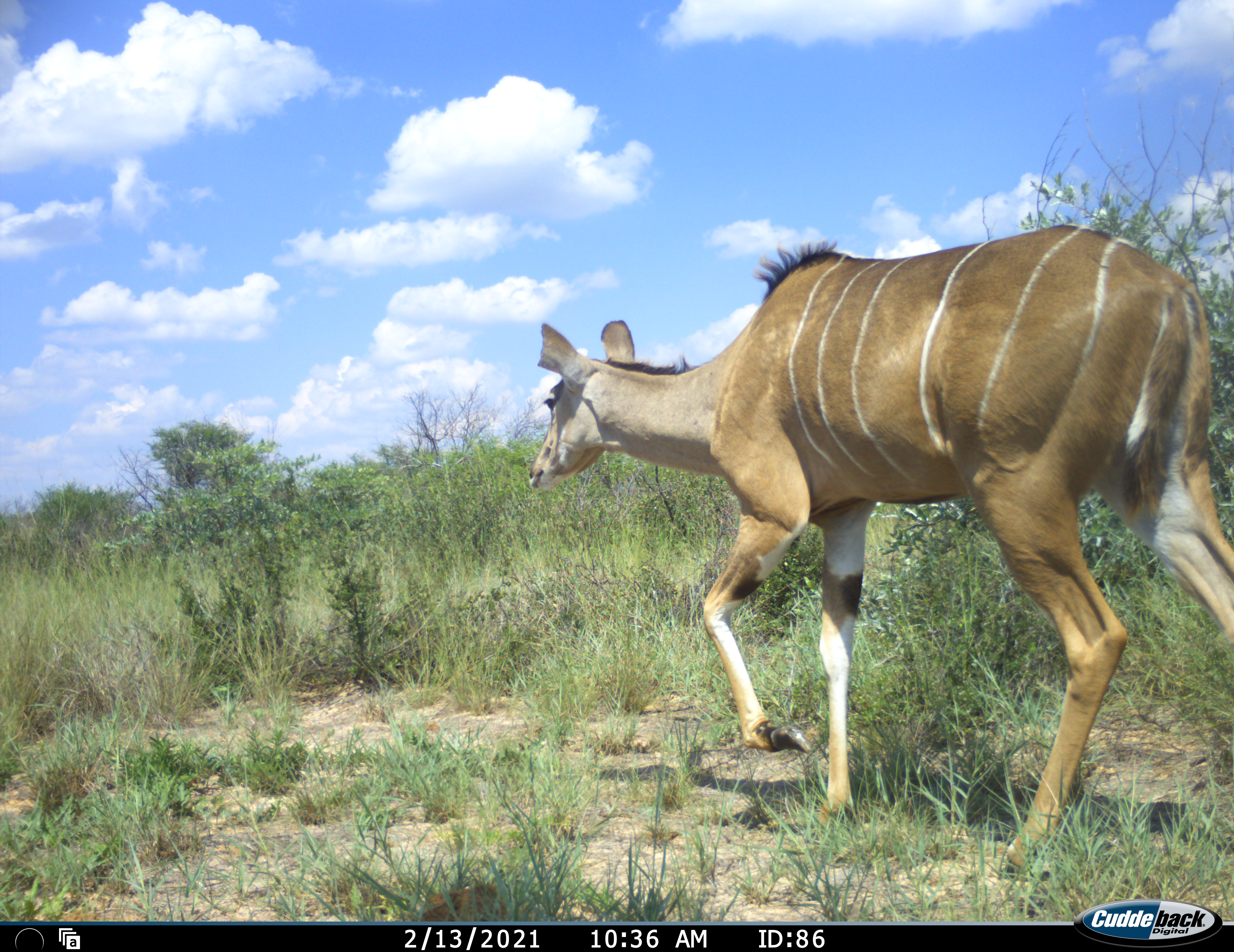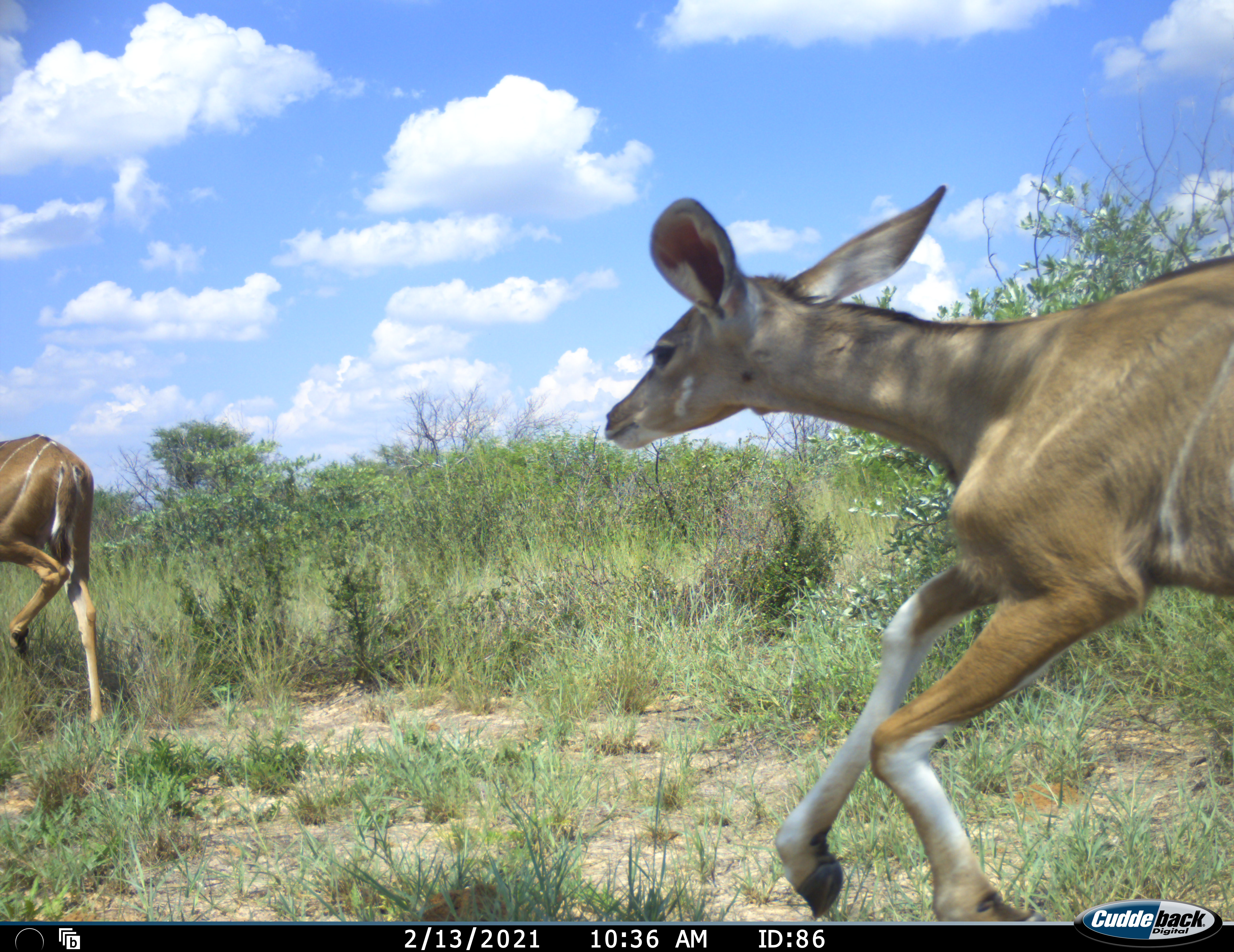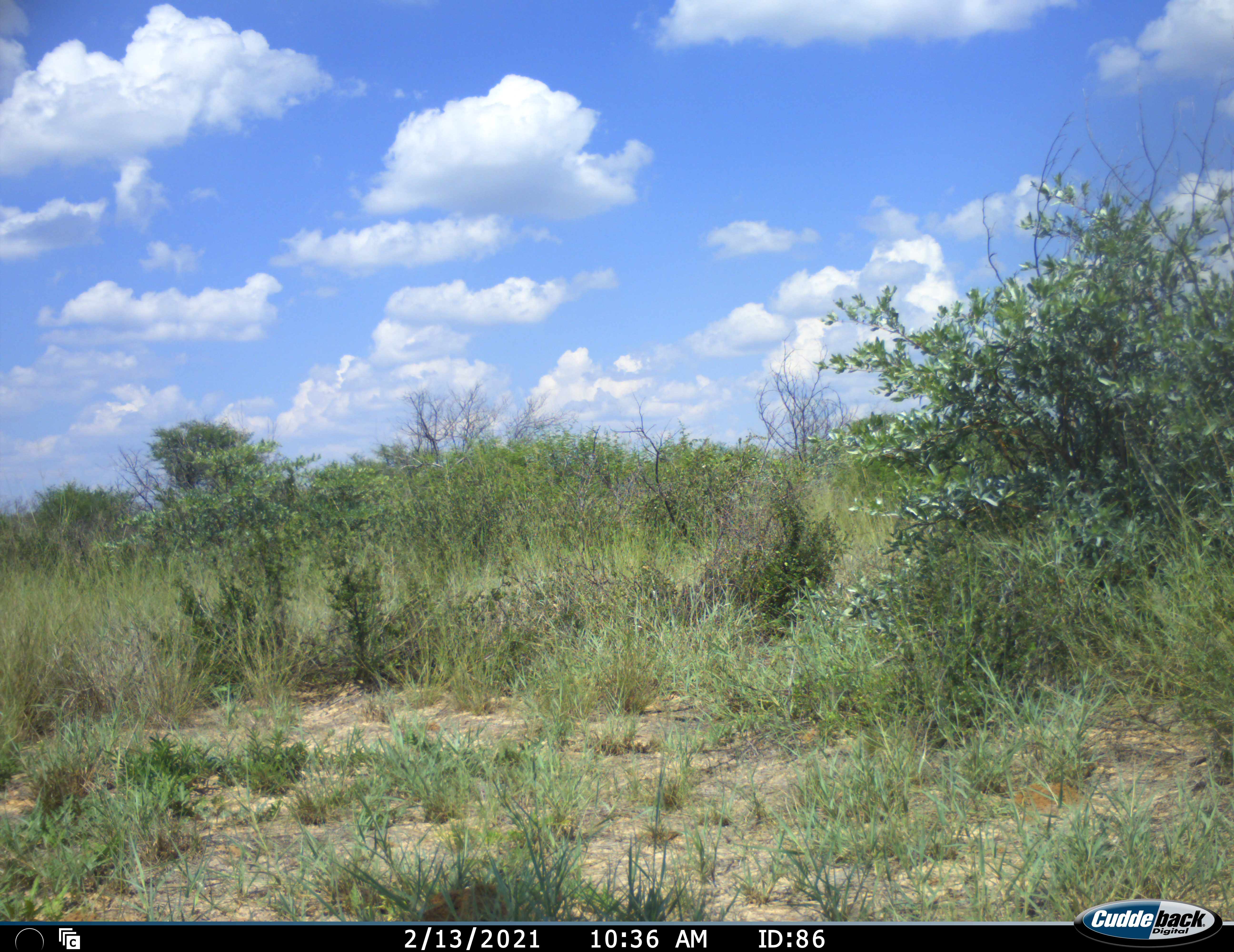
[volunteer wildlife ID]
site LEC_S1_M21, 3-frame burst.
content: unidentified animal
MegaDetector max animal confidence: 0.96